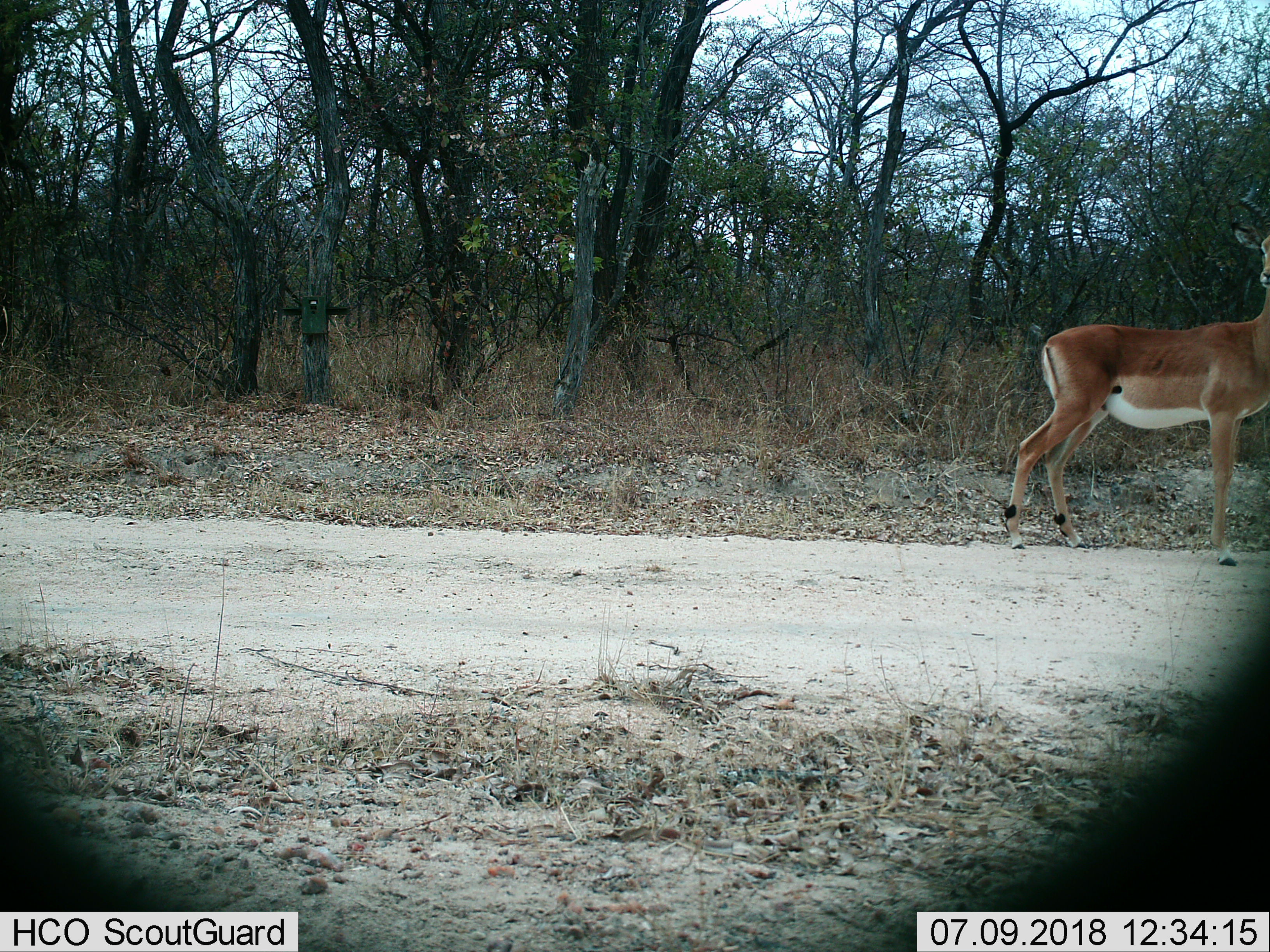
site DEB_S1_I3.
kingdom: Animalia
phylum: Chordata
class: Mammalia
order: Artiodactyla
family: Bovidae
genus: Aepyceros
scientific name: Aepyceros melampus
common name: impala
Impala (Aepyceros melampus), count 1. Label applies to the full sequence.